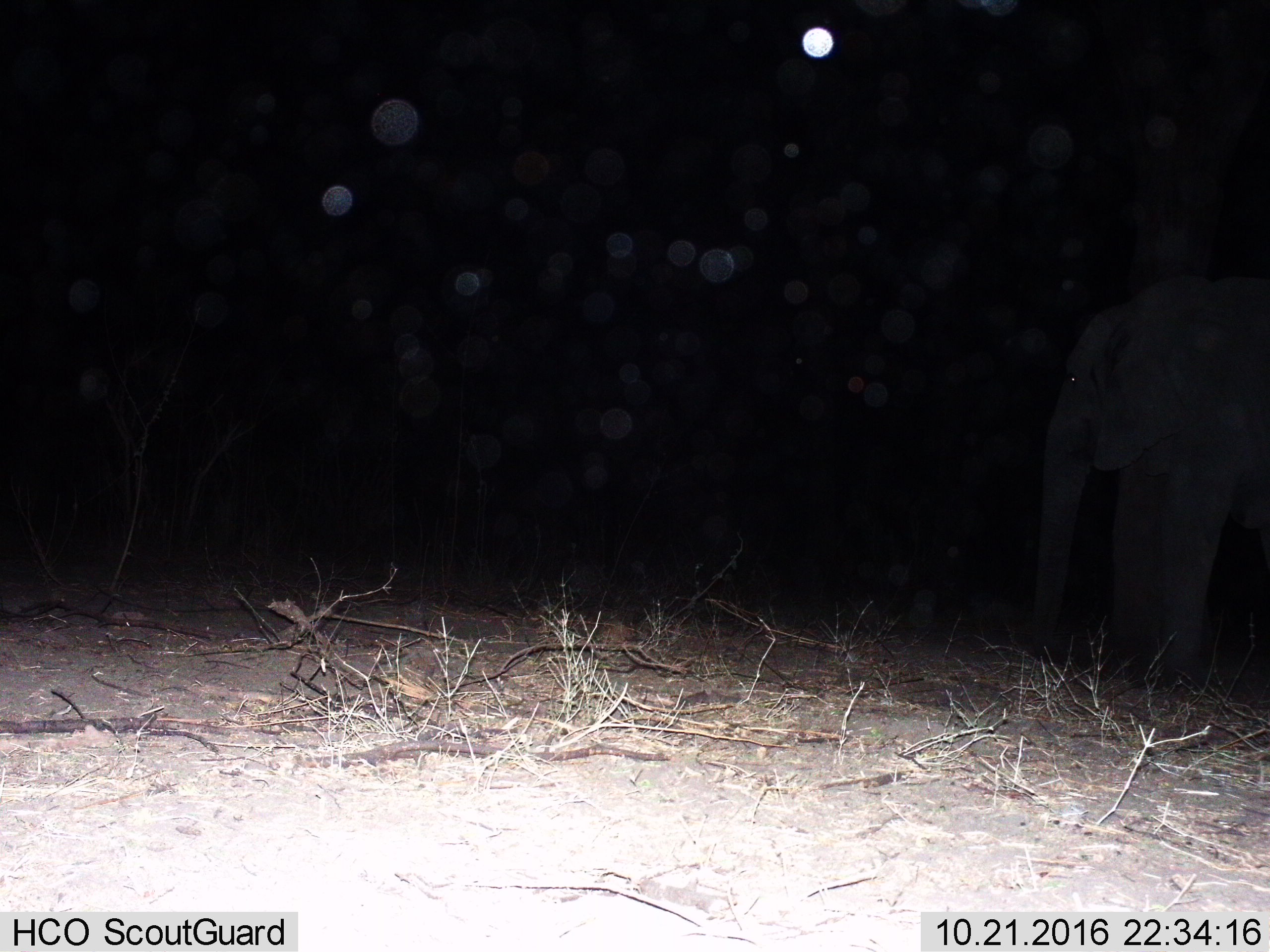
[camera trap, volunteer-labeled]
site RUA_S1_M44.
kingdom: Animalia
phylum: Chordata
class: Mammalia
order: Proboscidea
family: Elephantidae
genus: Loxodonta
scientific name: Loxodonta africana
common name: african bush elephant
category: elephant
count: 1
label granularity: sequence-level